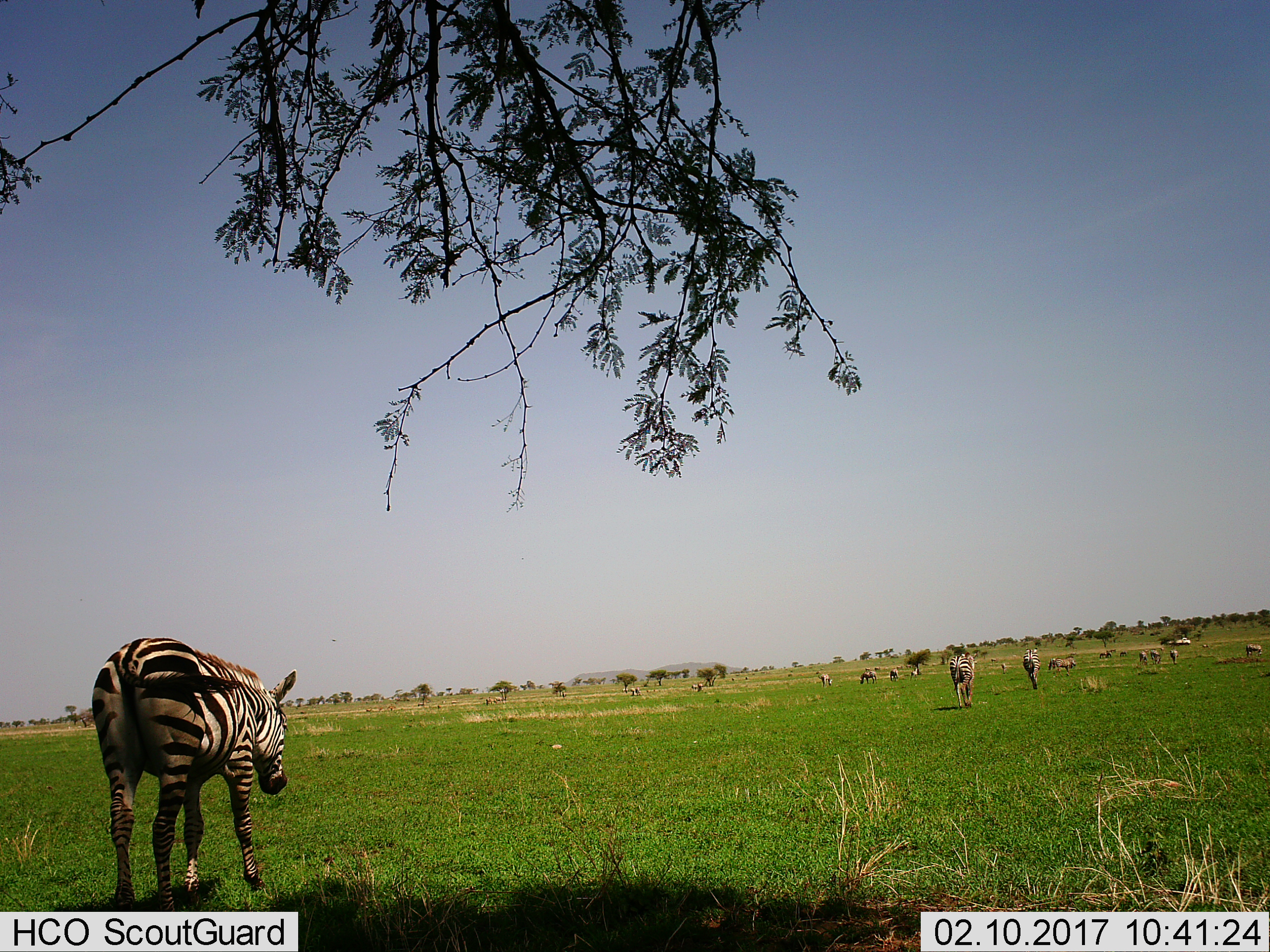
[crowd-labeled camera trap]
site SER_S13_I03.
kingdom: Animalia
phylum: Chordata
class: Mammalia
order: Perissodactyla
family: Equidae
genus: Equus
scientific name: Equus quagga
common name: plains zebra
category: zebraplains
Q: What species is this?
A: Zebraplains (plains zebra) (Equus quagga).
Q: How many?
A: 11-50.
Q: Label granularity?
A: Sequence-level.